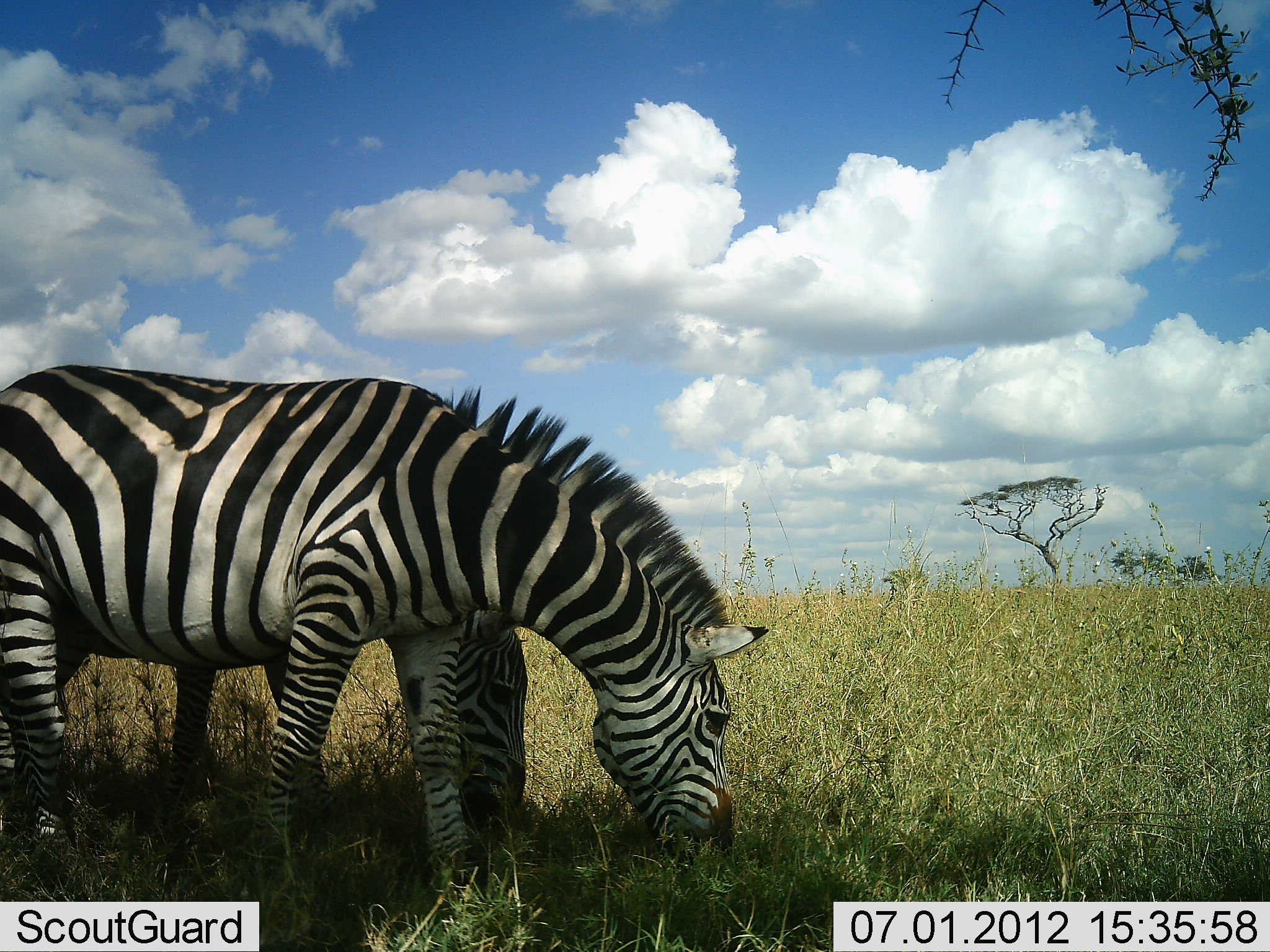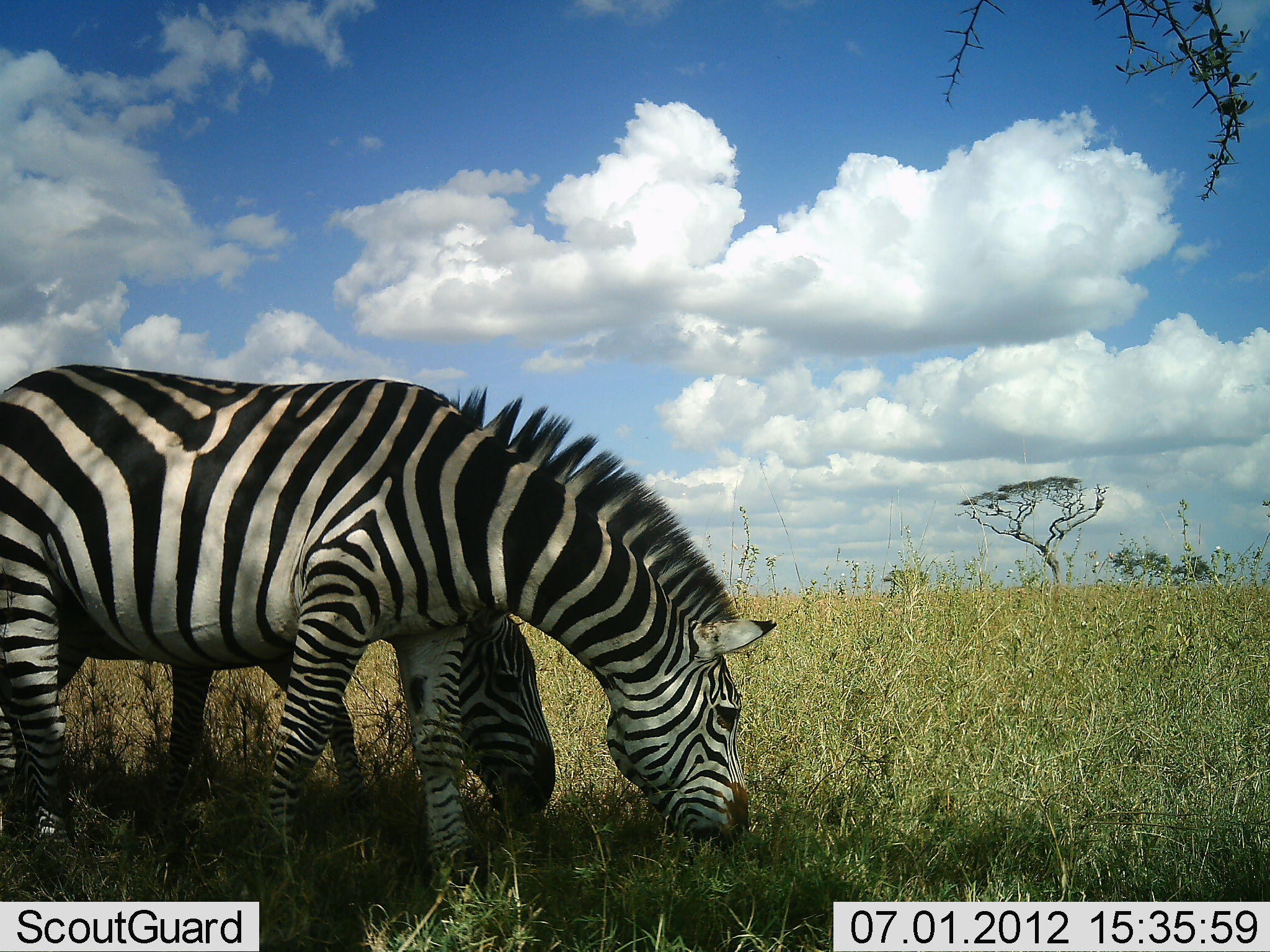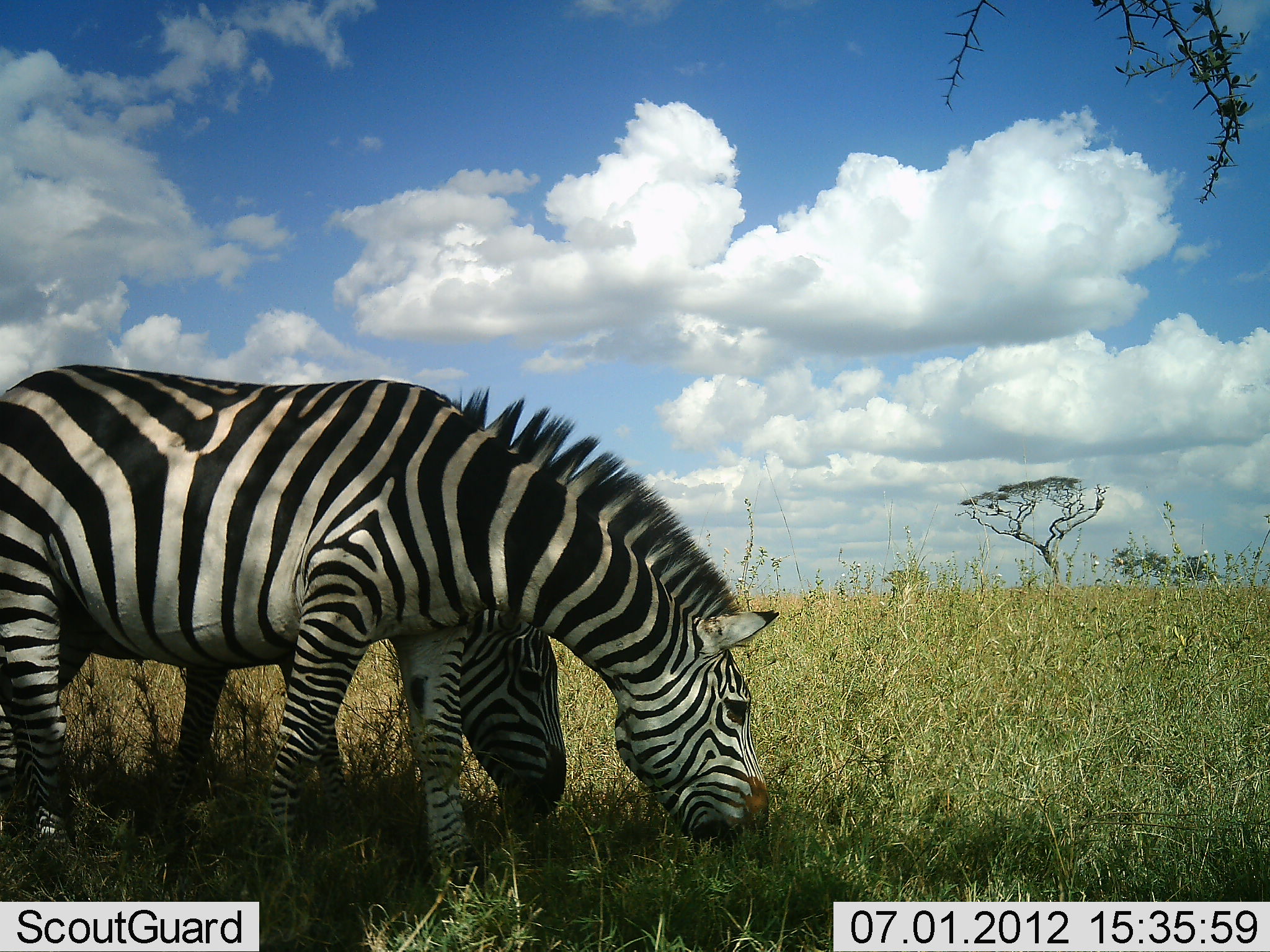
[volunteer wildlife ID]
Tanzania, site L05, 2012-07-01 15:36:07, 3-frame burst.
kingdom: Animalia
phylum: Chordata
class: Mammalia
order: Perissodactyla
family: Equidae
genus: Equus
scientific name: Equus quagga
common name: plains zebra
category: zebra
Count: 2.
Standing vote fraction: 40%.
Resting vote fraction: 0%.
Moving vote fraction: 0%.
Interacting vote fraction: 10%.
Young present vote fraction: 0%.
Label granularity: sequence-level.